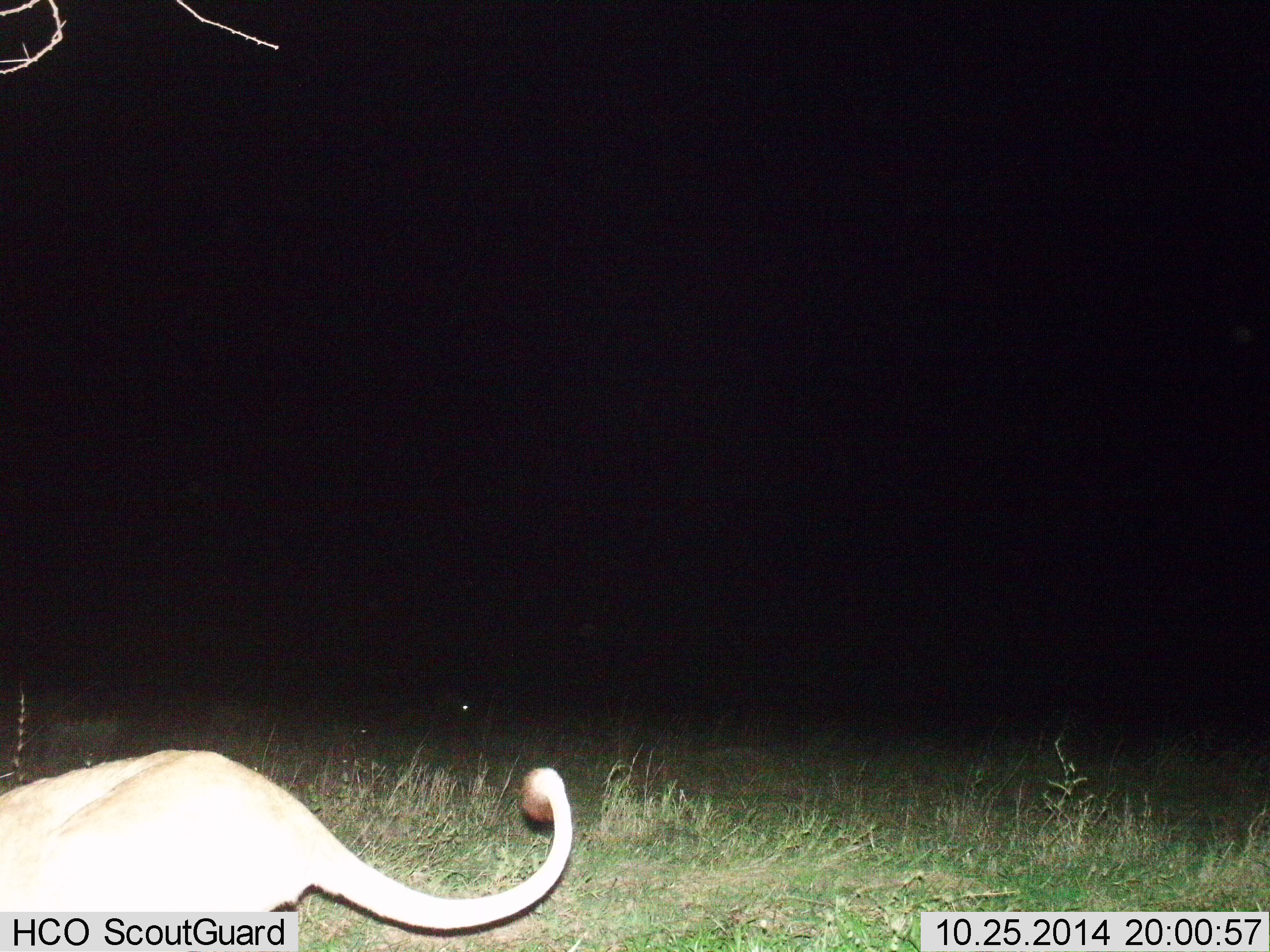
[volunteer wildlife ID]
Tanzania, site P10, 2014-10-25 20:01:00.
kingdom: Animalia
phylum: Chordata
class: Mammalia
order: Carnivora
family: Felidae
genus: Panthera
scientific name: Panthera leo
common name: lion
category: lionfemale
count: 1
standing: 50%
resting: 0%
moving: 50%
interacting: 0%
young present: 0%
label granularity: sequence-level